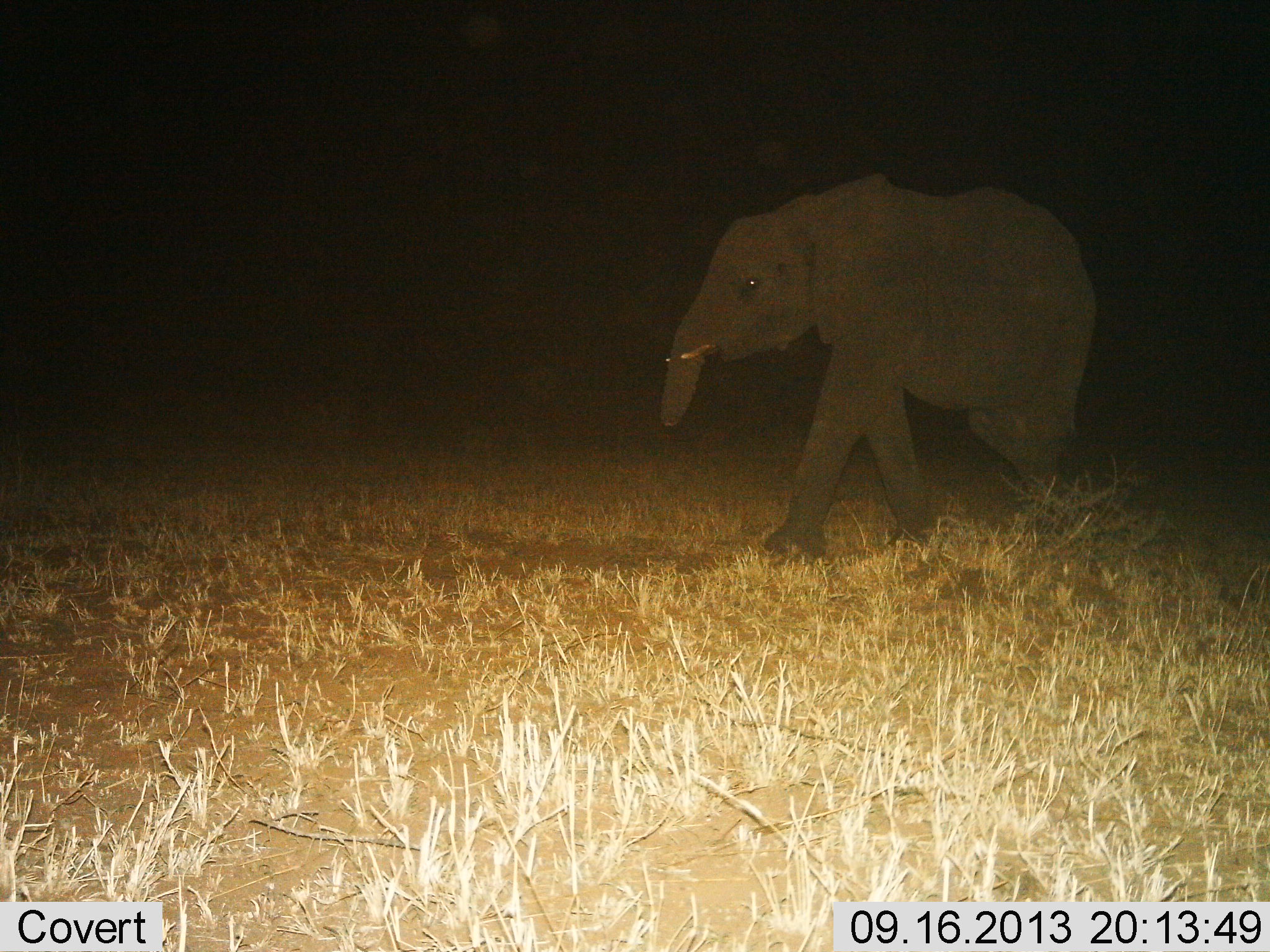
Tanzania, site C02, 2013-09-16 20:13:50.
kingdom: Animalia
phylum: Chordata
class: Mammalia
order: Proboscidea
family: Elephantidae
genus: Loxodonta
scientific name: Loxodonta africana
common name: african bush elephant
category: elephant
Elephant (african bush elephant) (Loxodonta africana), count 1. Behavior (volunteer vote fractions): standing 30%, resting 0%, moving 80%, interacting 0%. Young present (vote fraction): 10%. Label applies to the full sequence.